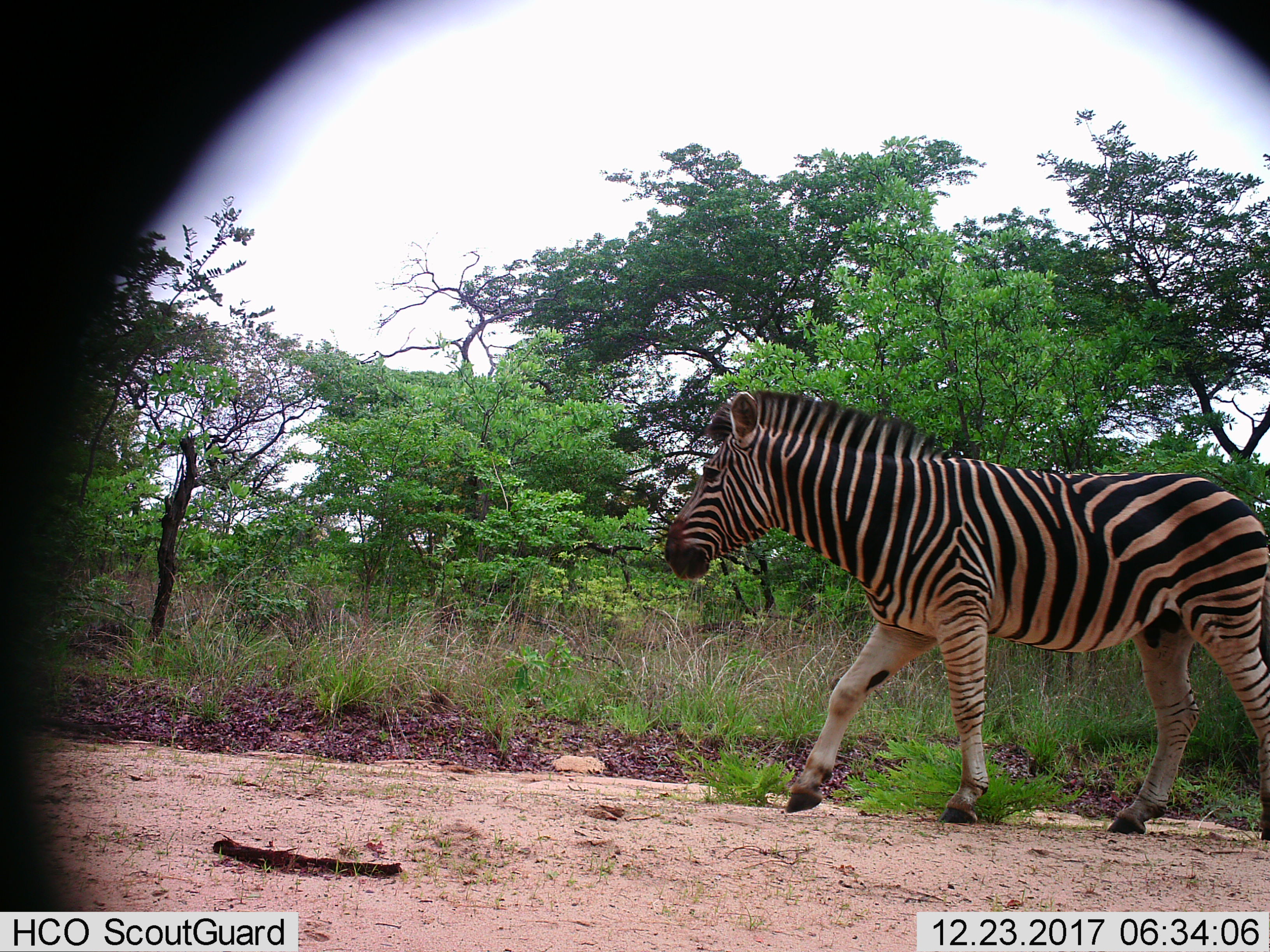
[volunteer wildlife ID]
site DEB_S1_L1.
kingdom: Animalia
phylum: Chordata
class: Mammalia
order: Perissodactyla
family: Equidae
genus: Equus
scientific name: Equus quagga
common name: plains zebra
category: zebraplains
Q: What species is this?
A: Zebraplains (plains zebra) (Equus quagga).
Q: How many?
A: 1.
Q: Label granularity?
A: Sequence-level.